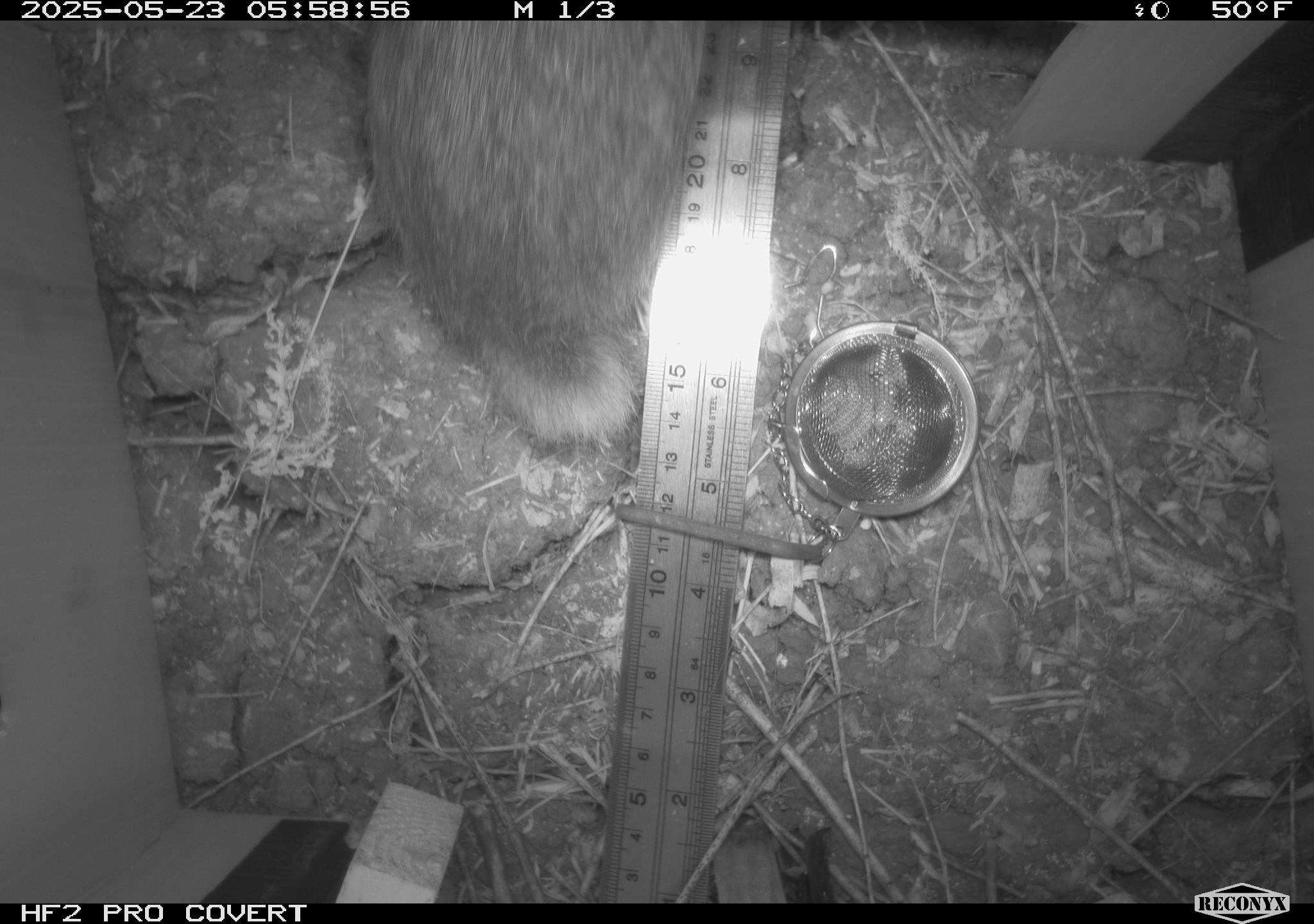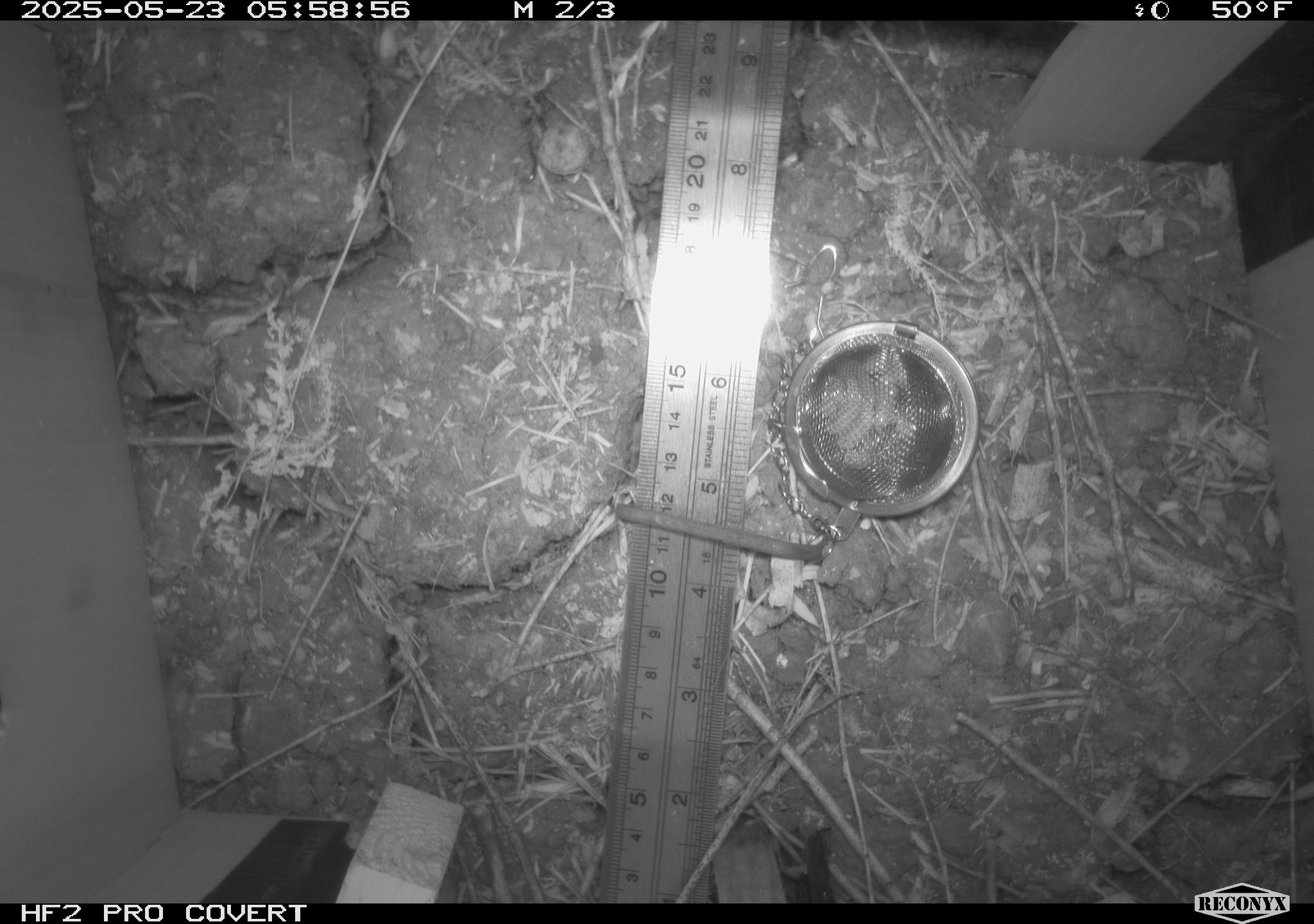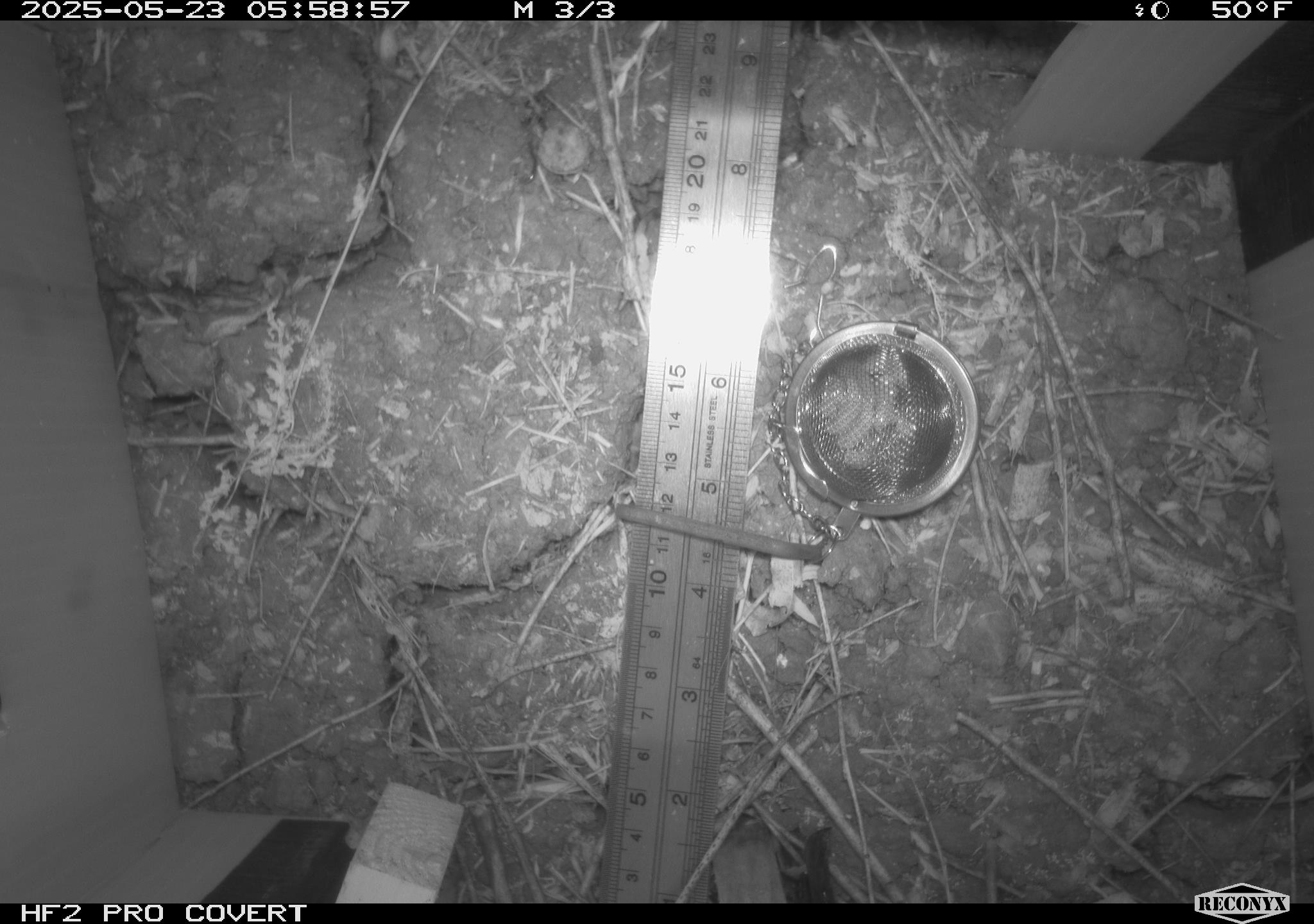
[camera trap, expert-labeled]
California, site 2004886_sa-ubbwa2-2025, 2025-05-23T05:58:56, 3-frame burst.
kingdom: Animalia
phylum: Chordata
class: Mammalia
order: Lagomorpha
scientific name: Lagomorpha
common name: hares, rabbits, and pikas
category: lagomorpha order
Lagomorpha order (hares, rabbits, and pikas) (Lagomorpha).